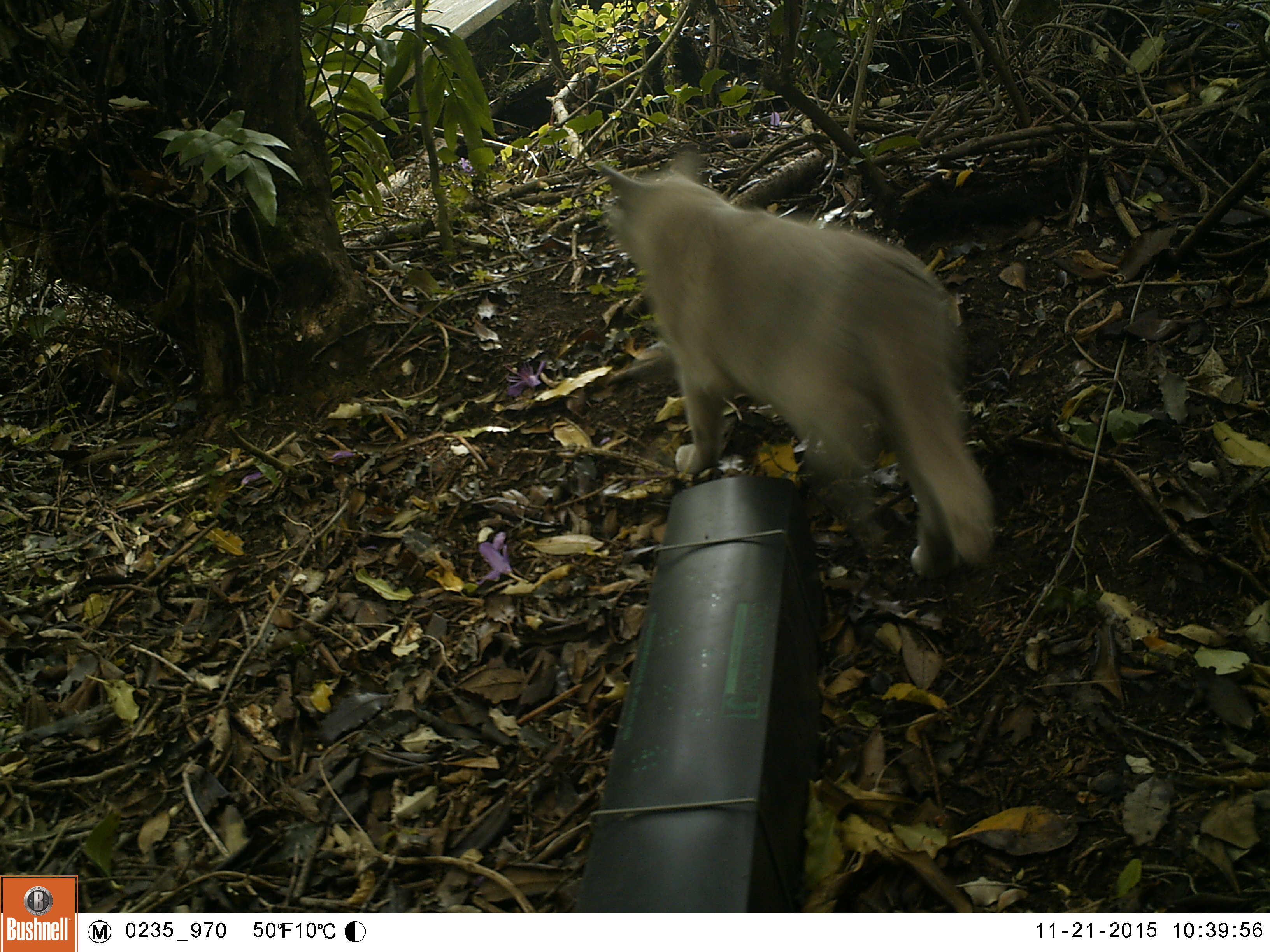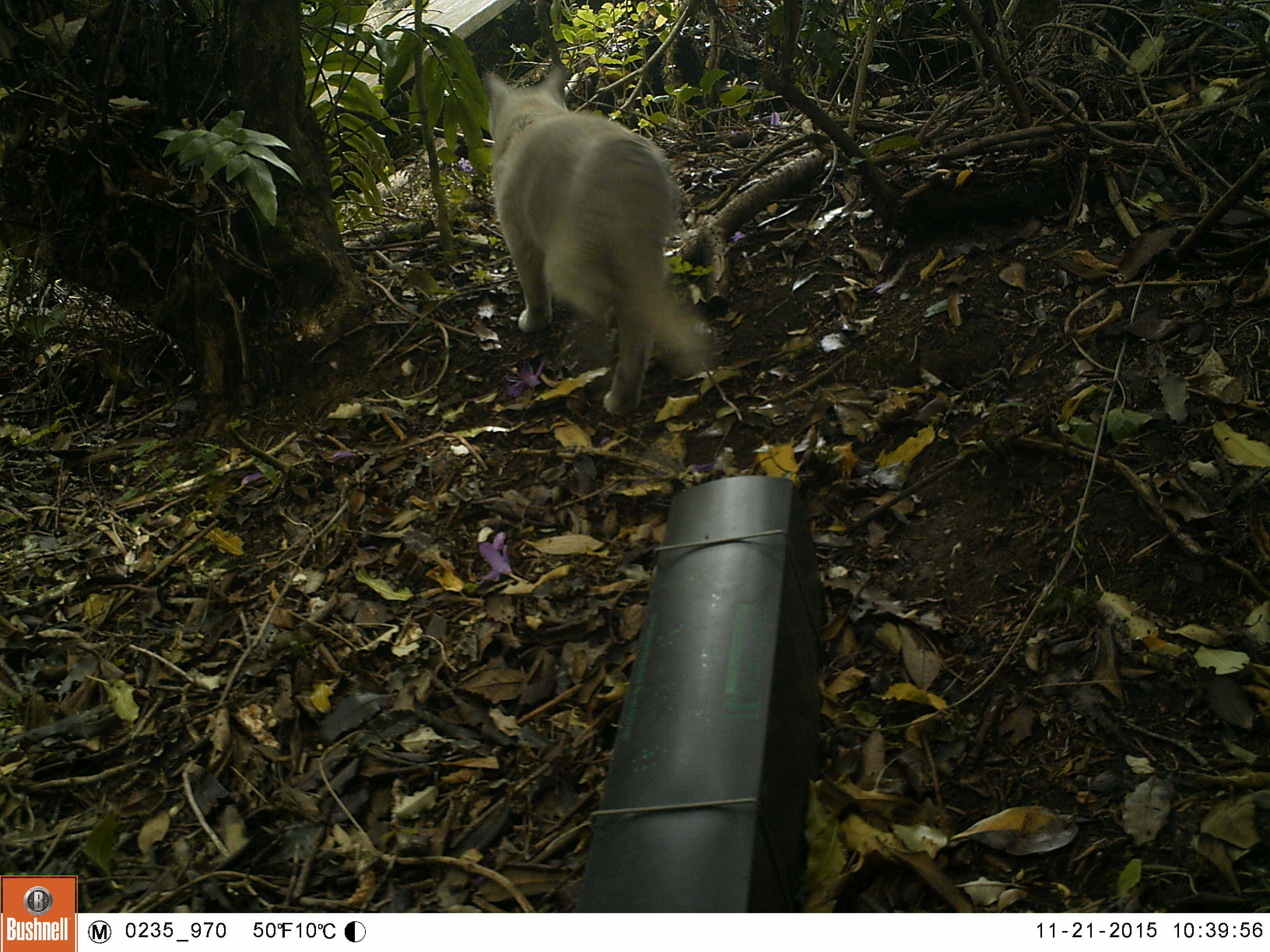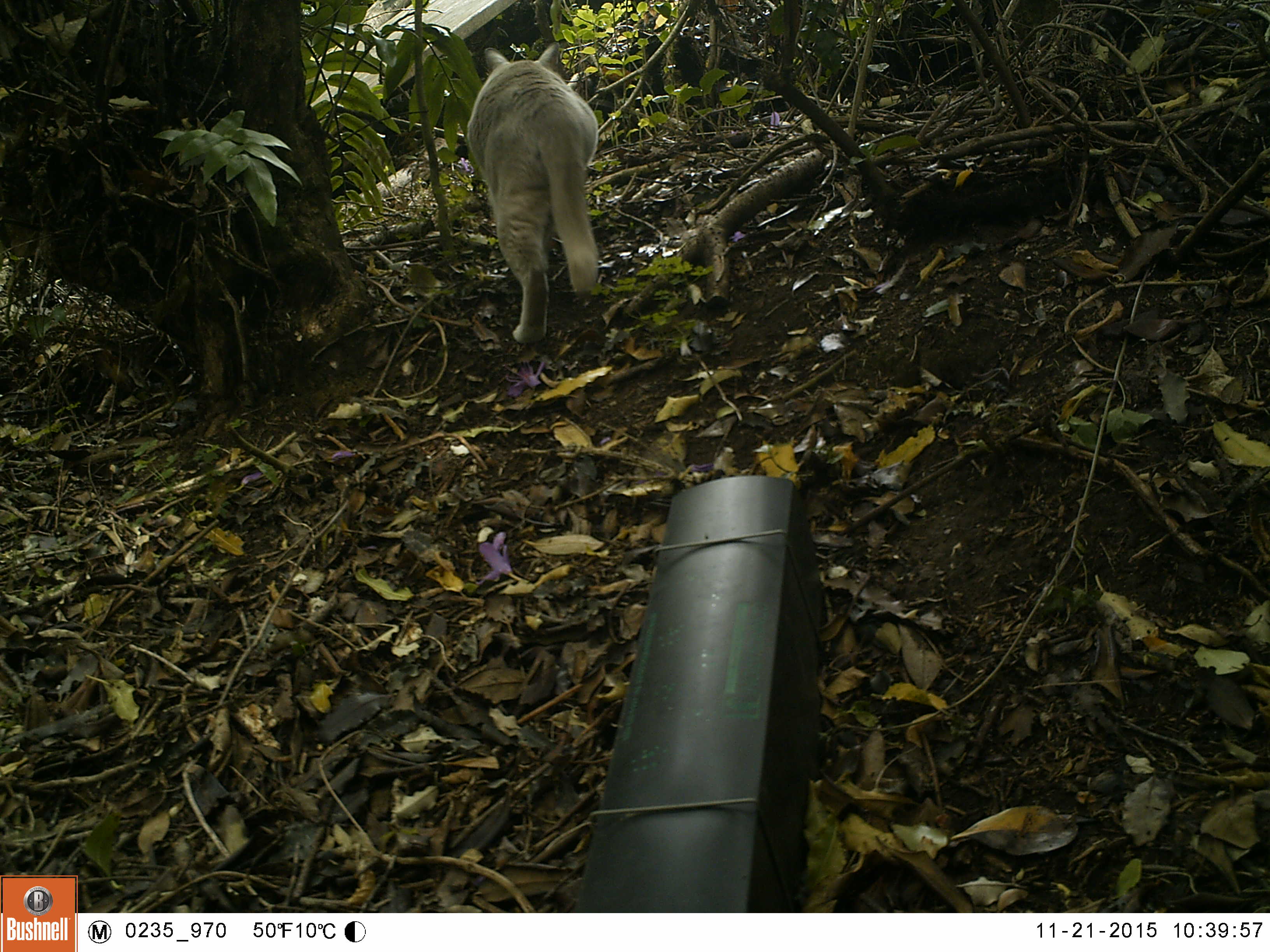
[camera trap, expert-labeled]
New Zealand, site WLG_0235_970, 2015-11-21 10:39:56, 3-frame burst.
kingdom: Animalia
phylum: Chordata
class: Mammalia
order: Carnivora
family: Felidae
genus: Felis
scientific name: Felis catus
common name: domestic cat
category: cat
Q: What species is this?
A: Cat (domestic cat) (Felis catus).